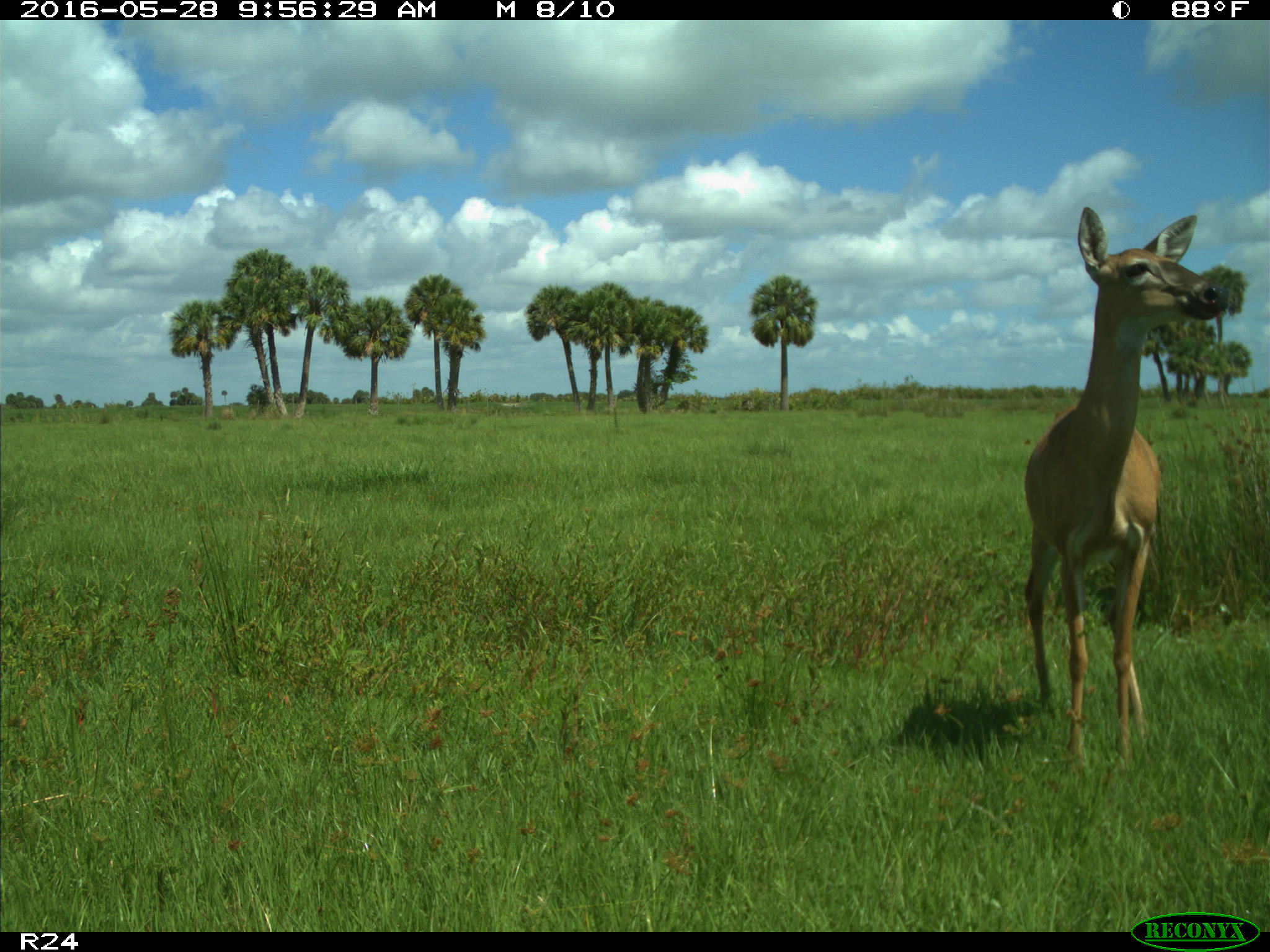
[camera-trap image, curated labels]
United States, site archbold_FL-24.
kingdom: Animalia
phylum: Chordata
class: Mammalia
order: Artiodactyla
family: Cervidae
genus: Odocoileus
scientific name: Odocoileus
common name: deer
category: unidentified deer